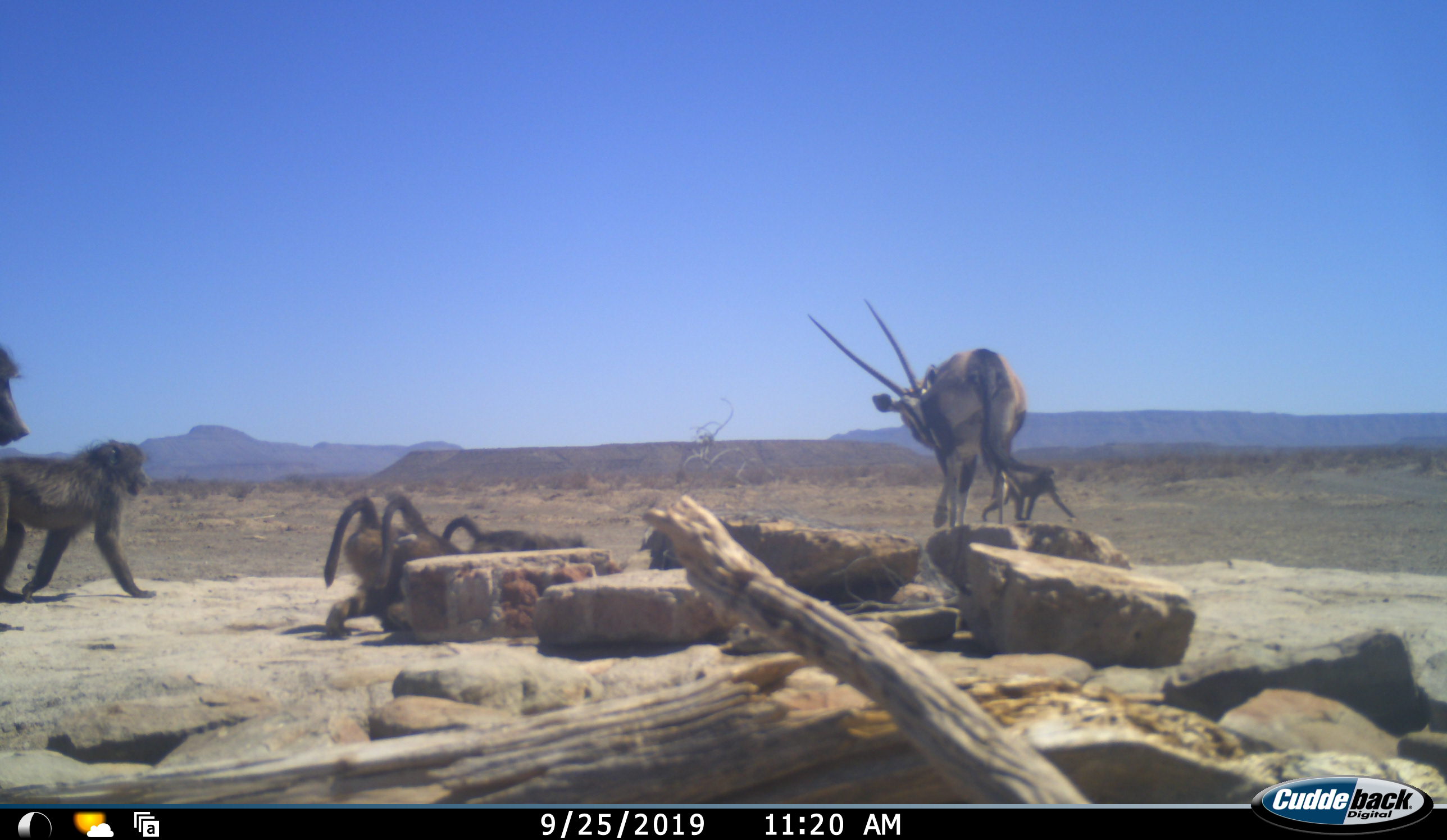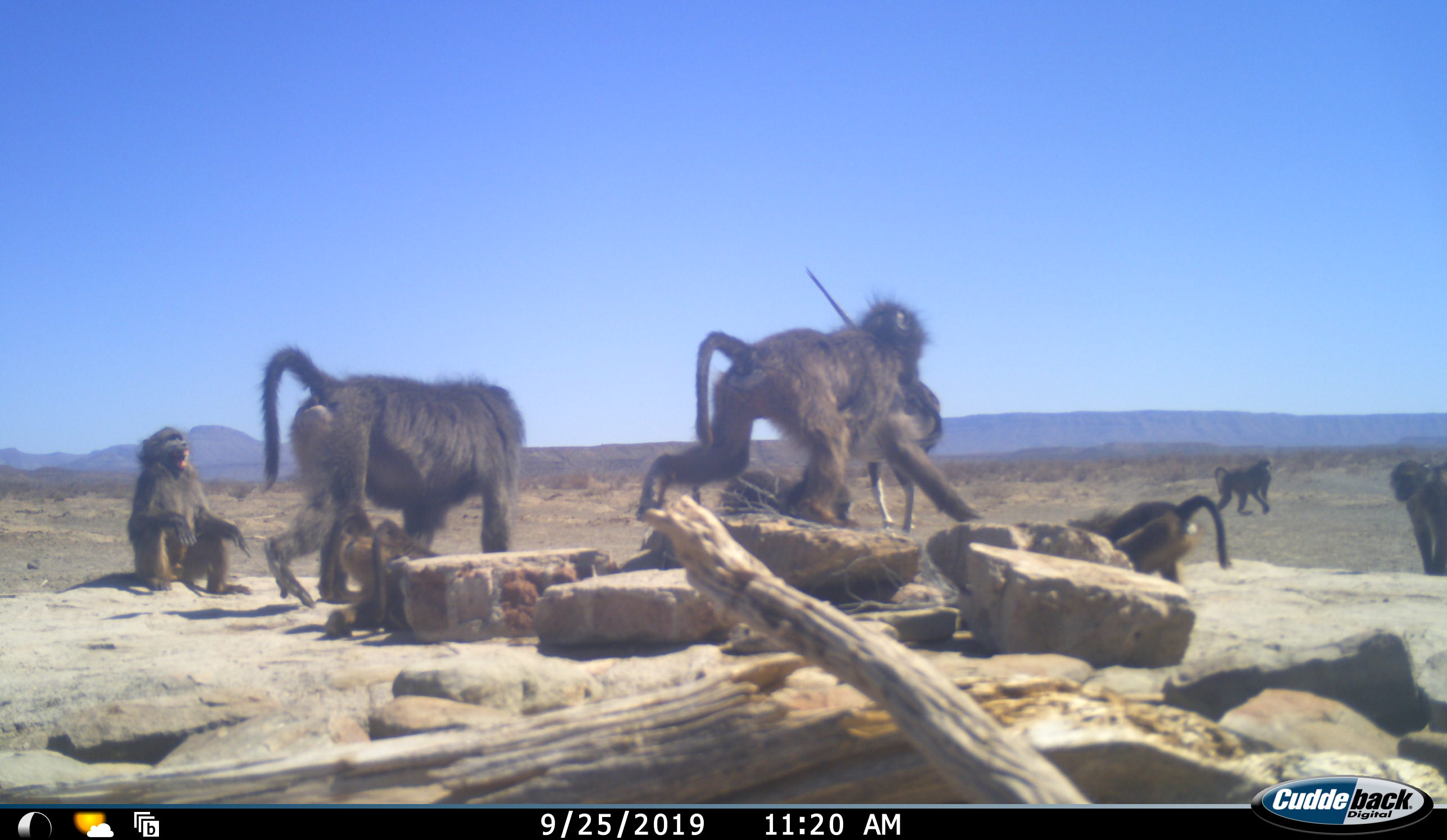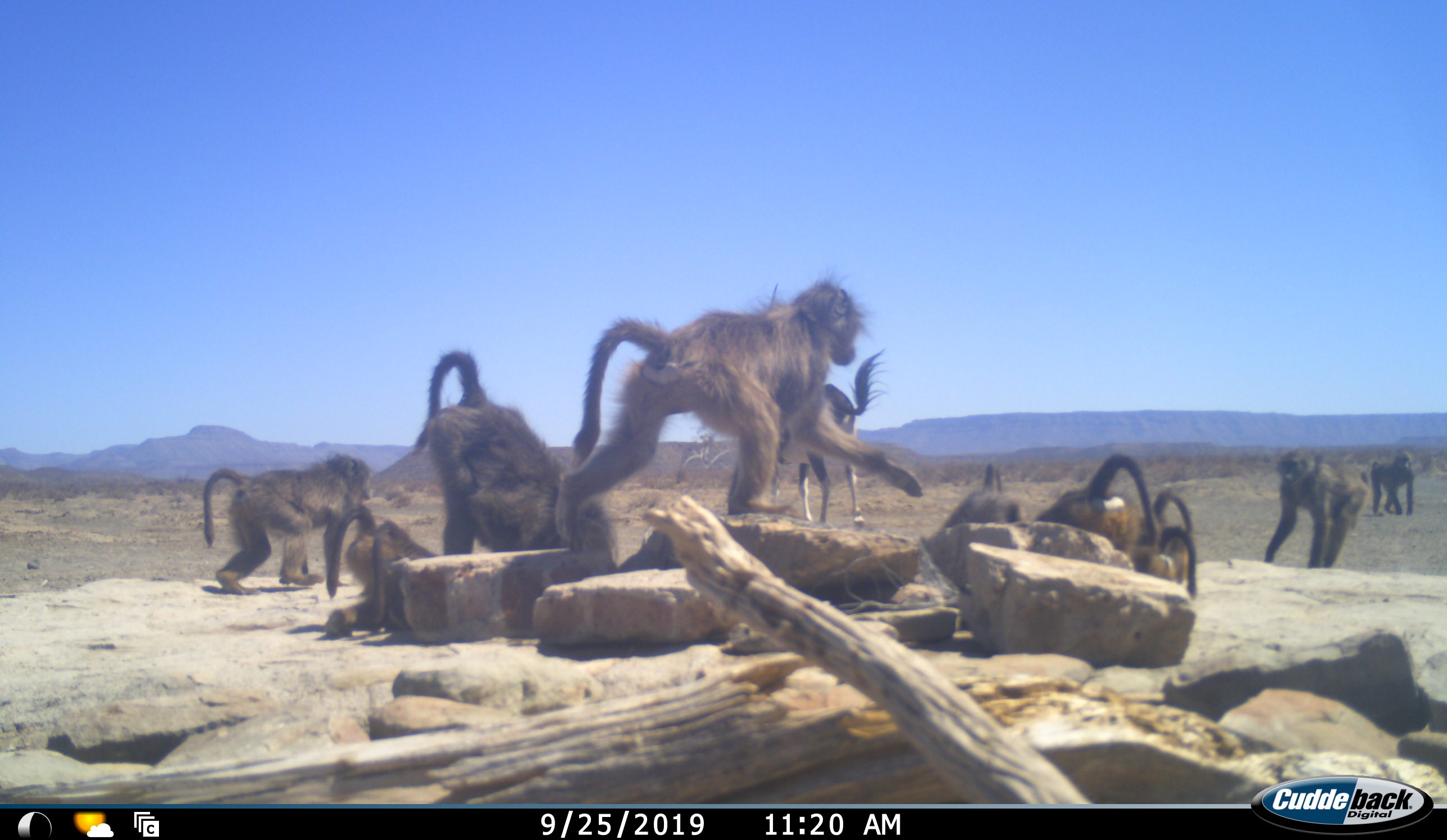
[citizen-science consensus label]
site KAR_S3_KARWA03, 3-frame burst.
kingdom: Animalia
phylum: Chordata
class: Mammalia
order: Primates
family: Cercopithecidae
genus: Papio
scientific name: Papio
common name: baboon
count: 10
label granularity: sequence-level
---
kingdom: Animalia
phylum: Chordata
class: Mammalia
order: Artiodactyla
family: Bovidae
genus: Oryx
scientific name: Oryx gazella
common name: gemsbok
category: oryx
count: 1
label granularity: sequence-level